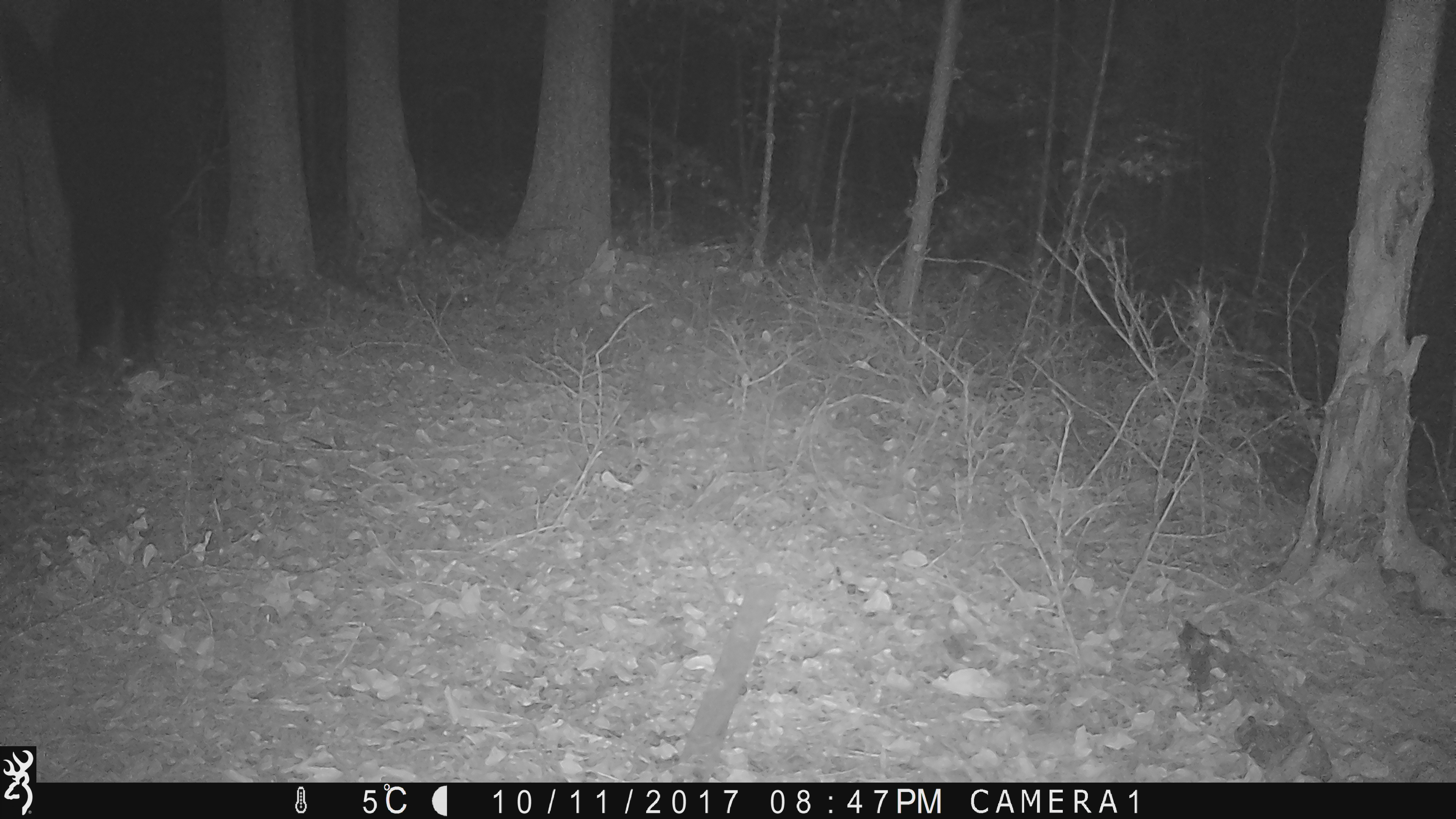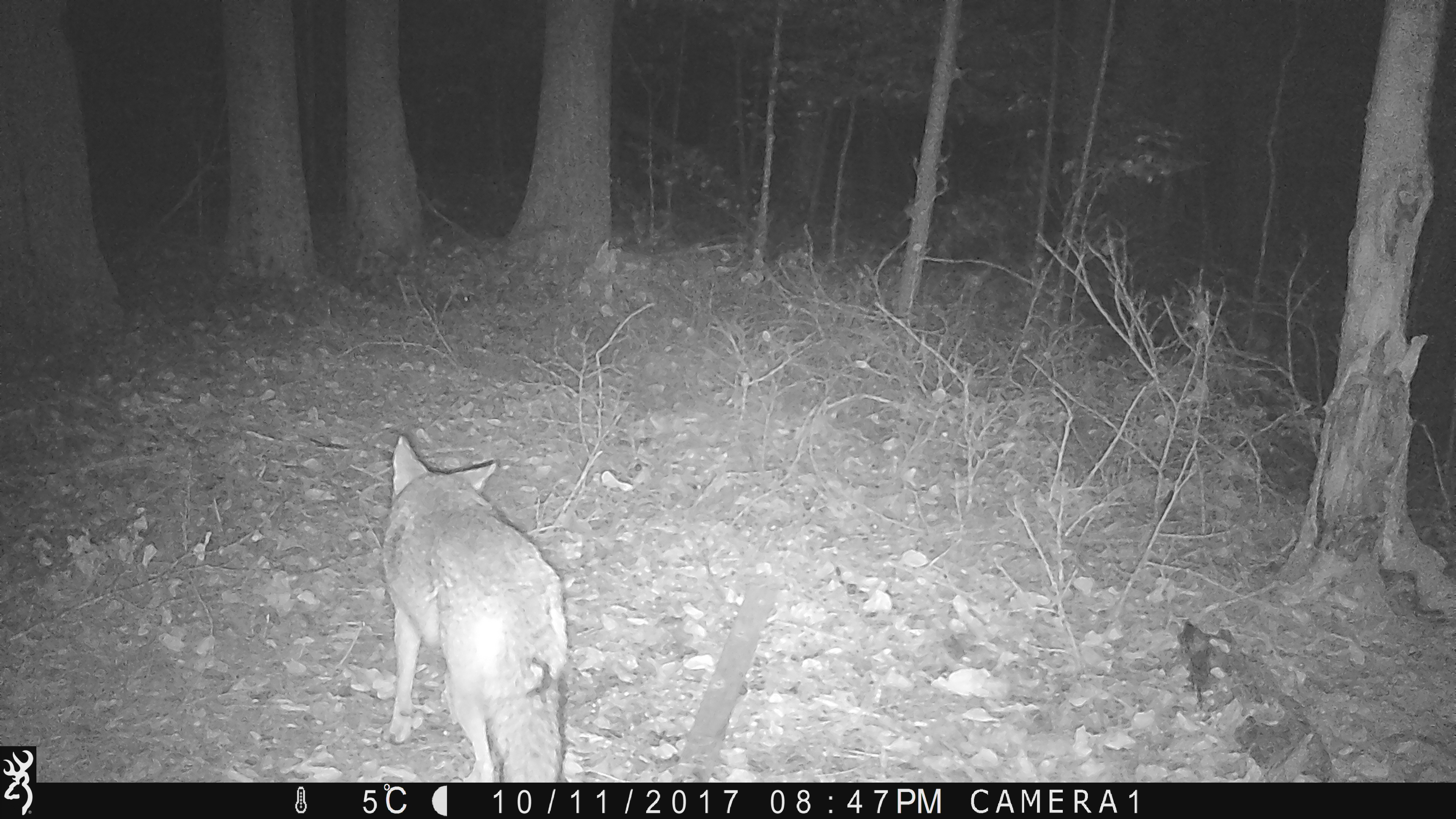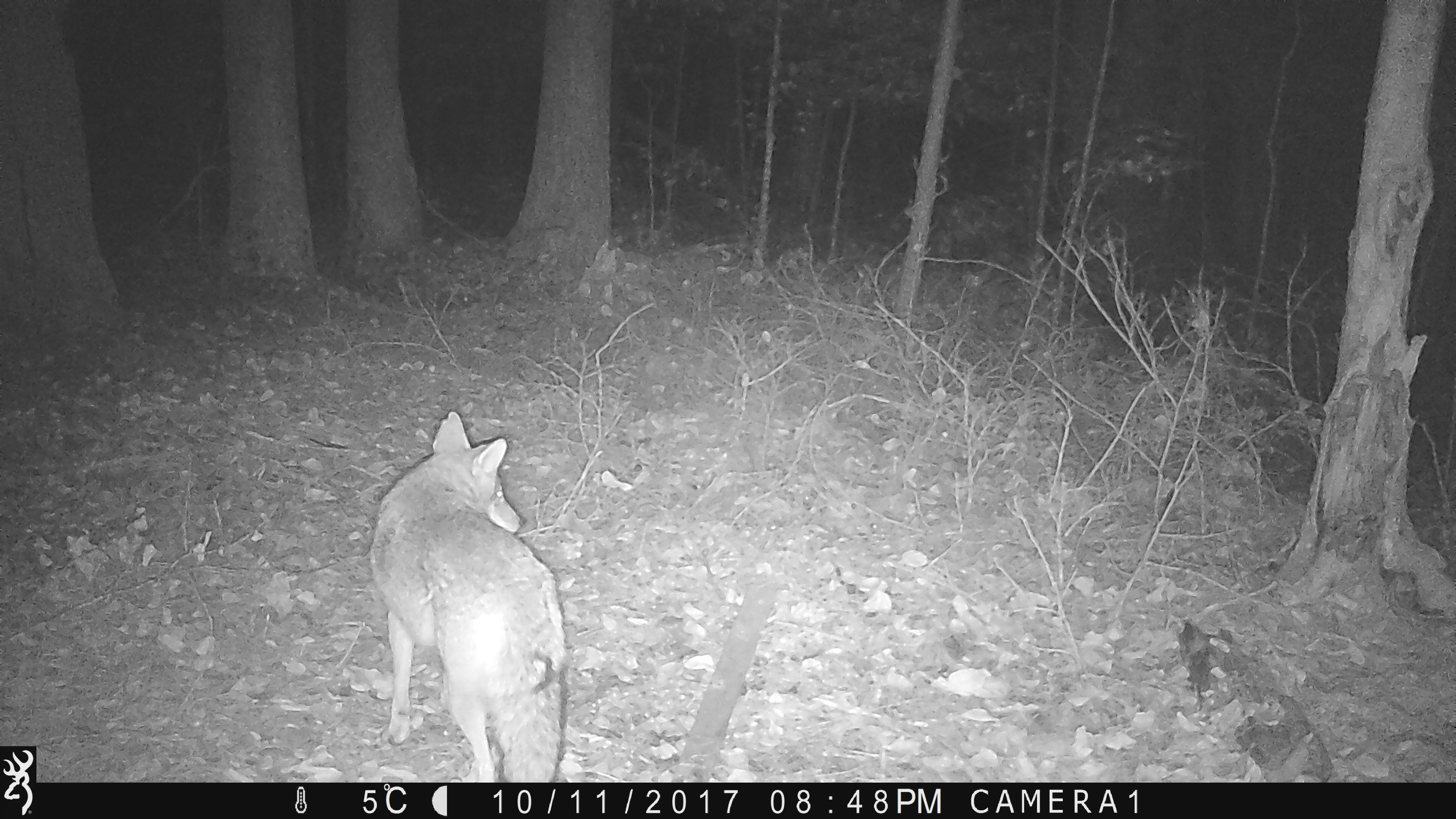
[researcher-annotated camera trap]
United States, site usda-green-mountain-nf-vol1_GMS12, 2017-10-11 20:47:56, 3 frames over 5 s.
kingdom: Animalia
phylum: Chordata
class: Mammalia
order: Carnivora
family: Canidae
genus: Canis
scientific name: Canis latrans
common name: coyote